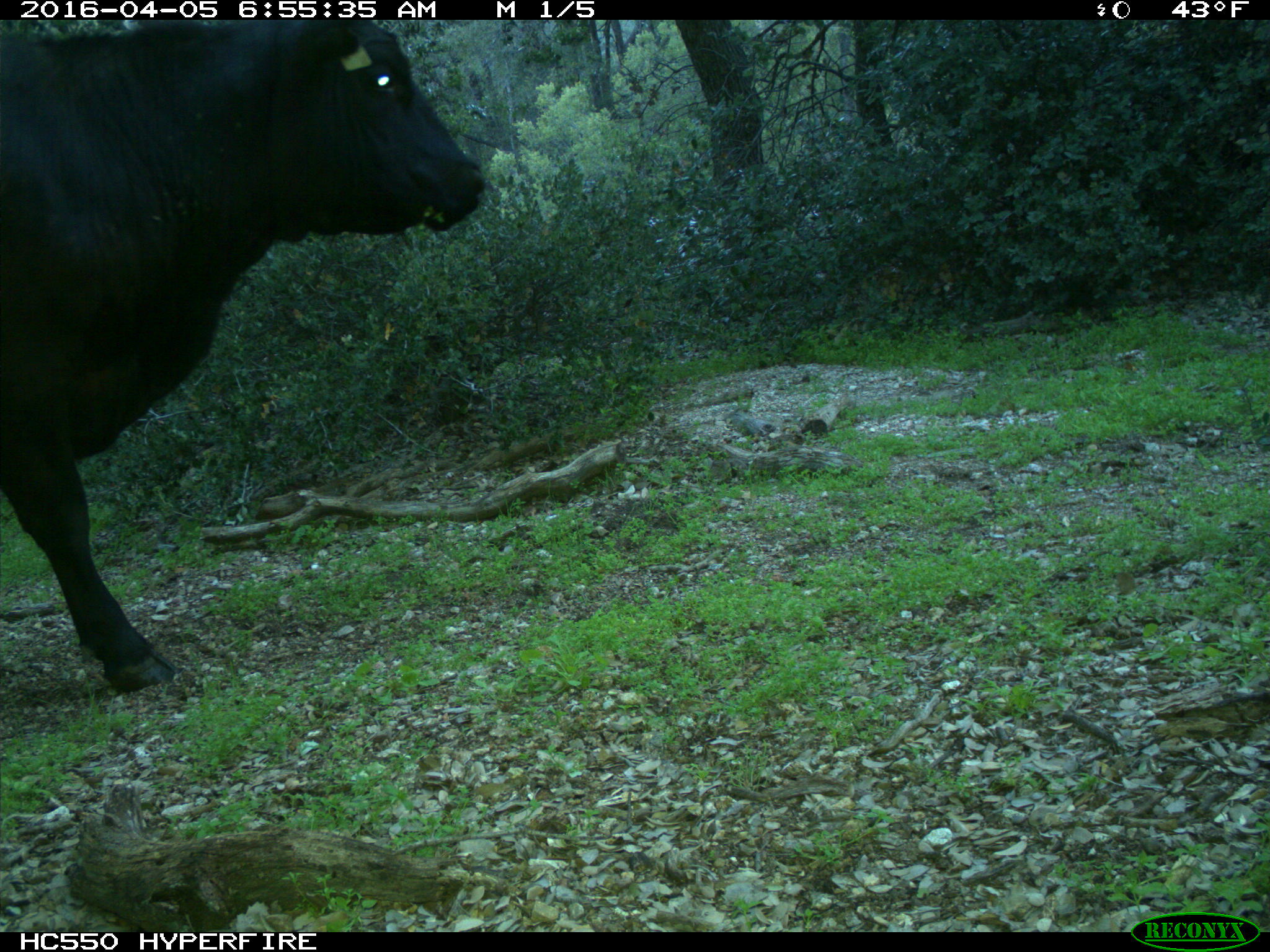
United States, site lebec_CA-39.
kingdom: Animalia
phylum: Chordata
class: Mammalia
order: Artiodactyla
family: Bovidae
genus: Bos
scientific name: Bos taurus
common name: domestic cow